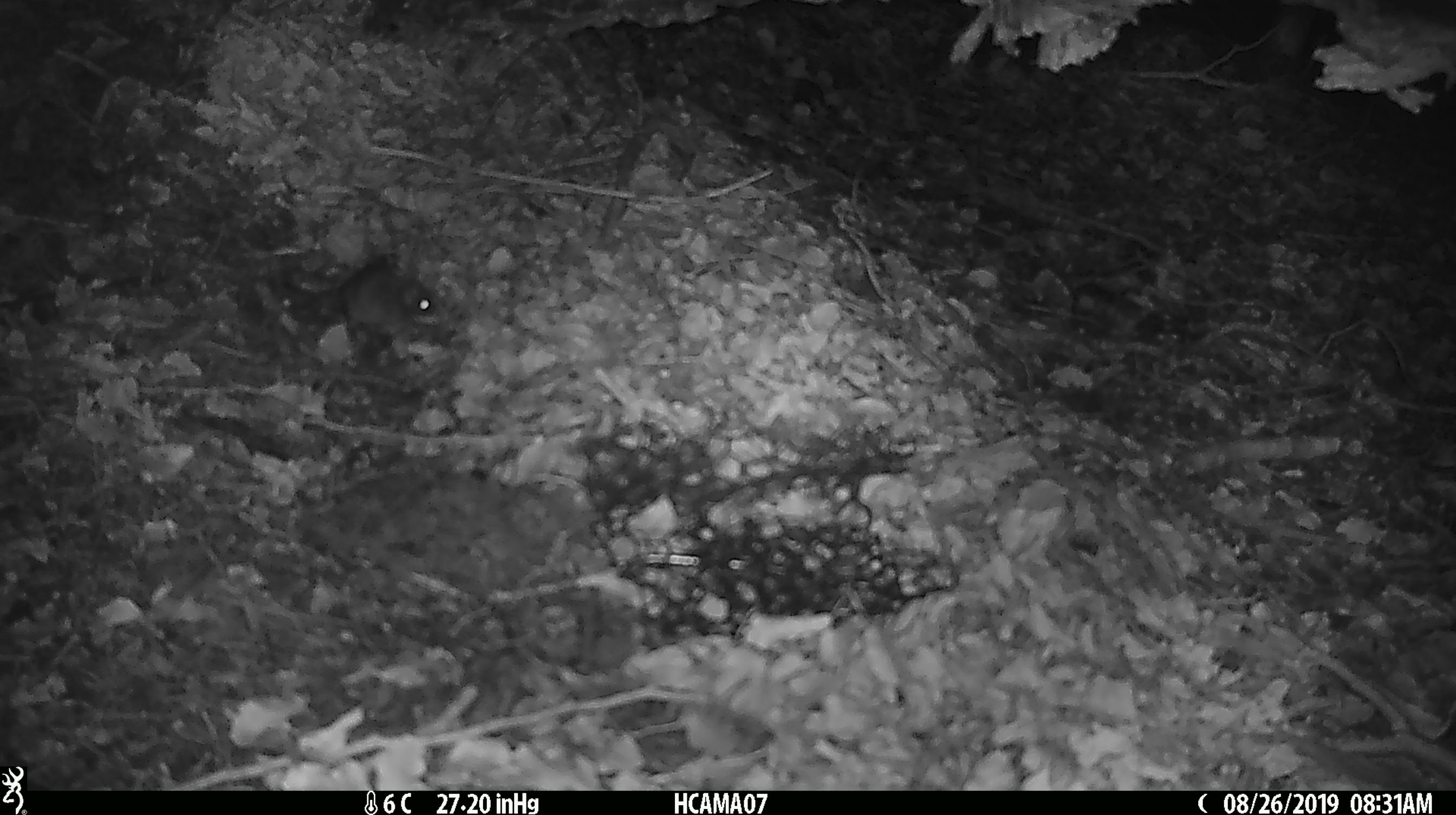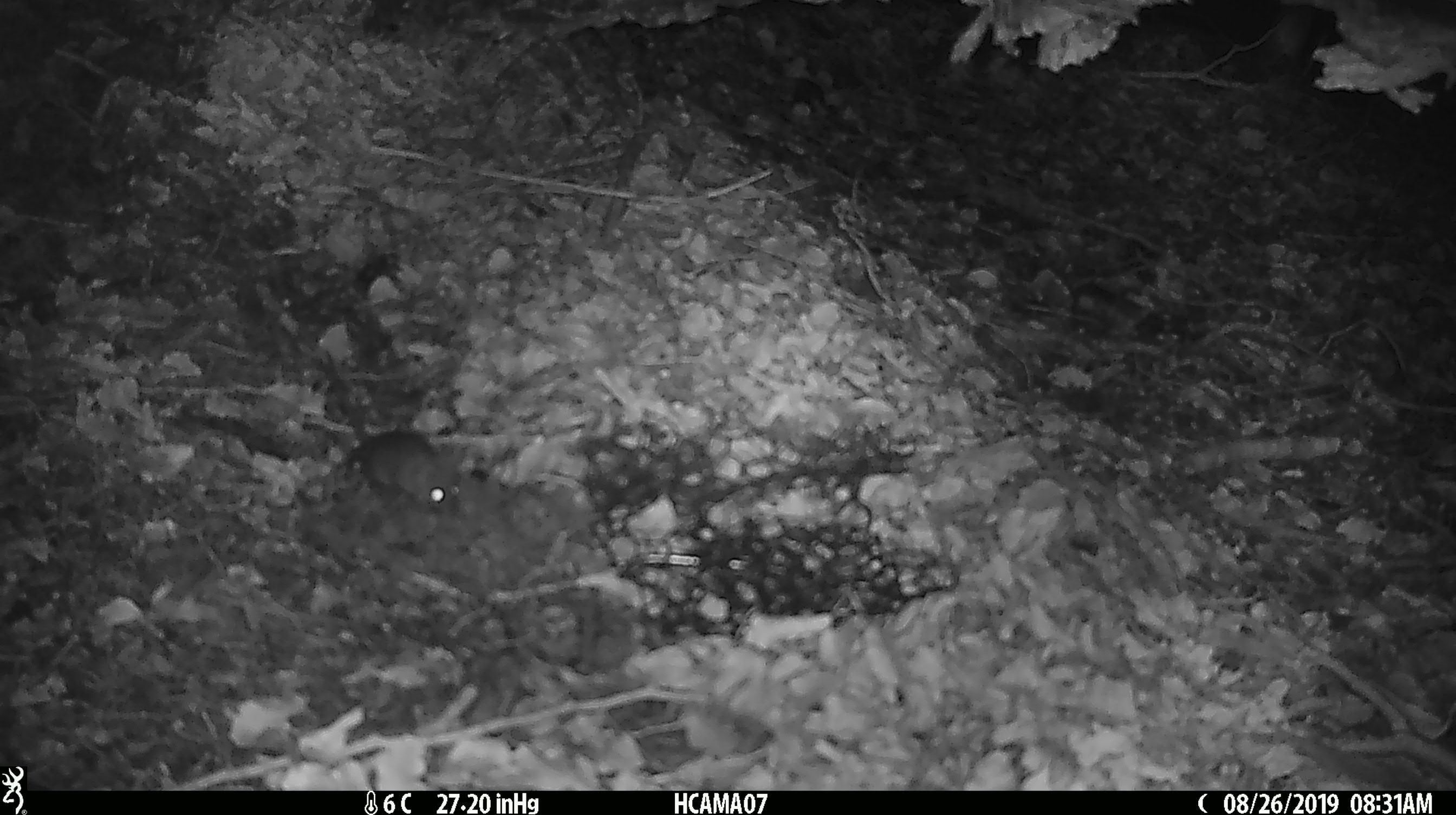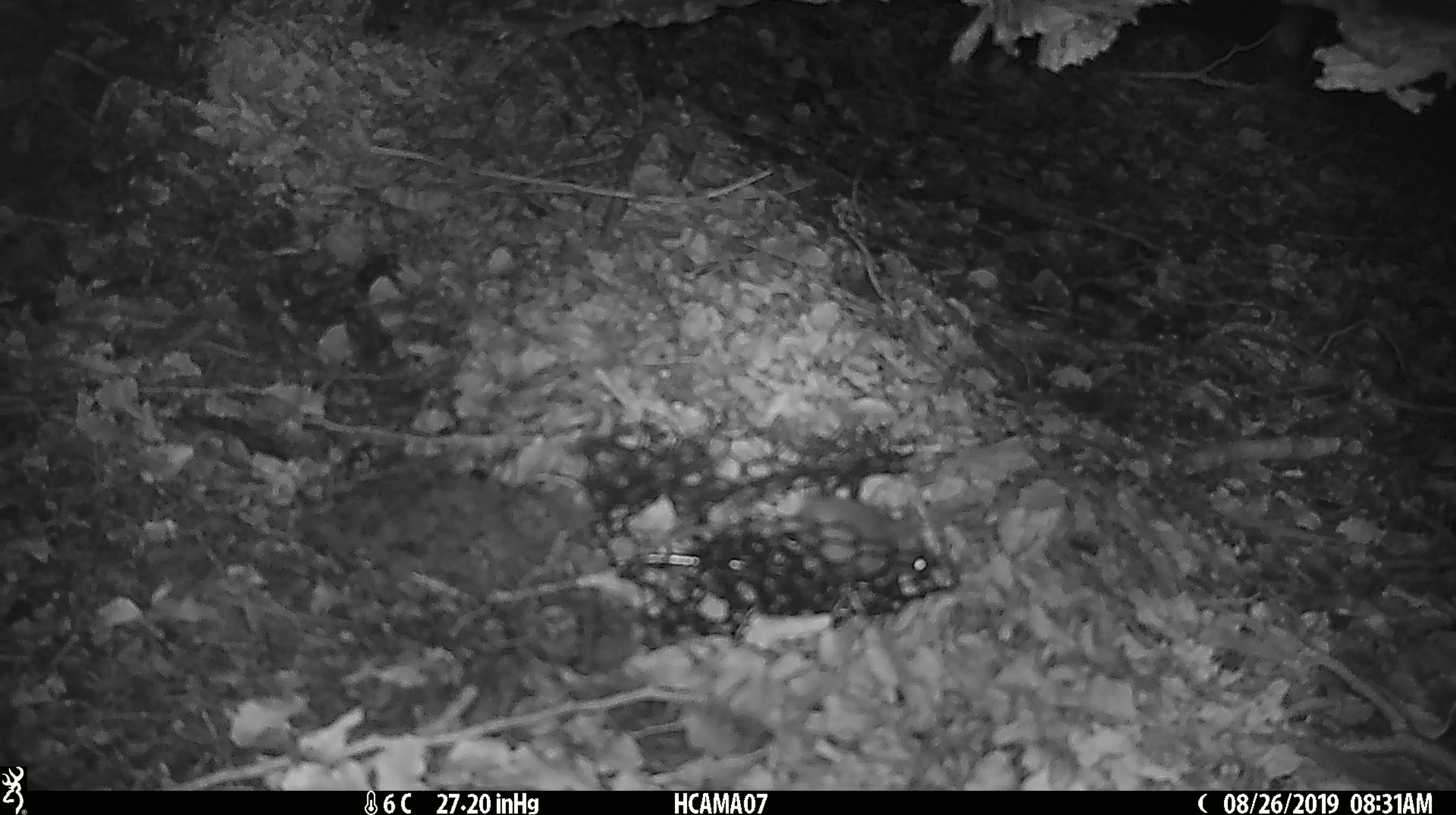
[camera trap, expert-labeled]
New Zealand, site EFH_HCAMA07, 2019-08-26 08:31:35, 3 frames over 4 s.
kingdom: Animalia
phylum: Chordata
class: Mammalia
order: Rodentia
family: Muridae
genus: Mus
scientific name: Mus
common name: mouse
Mouse (Mus).